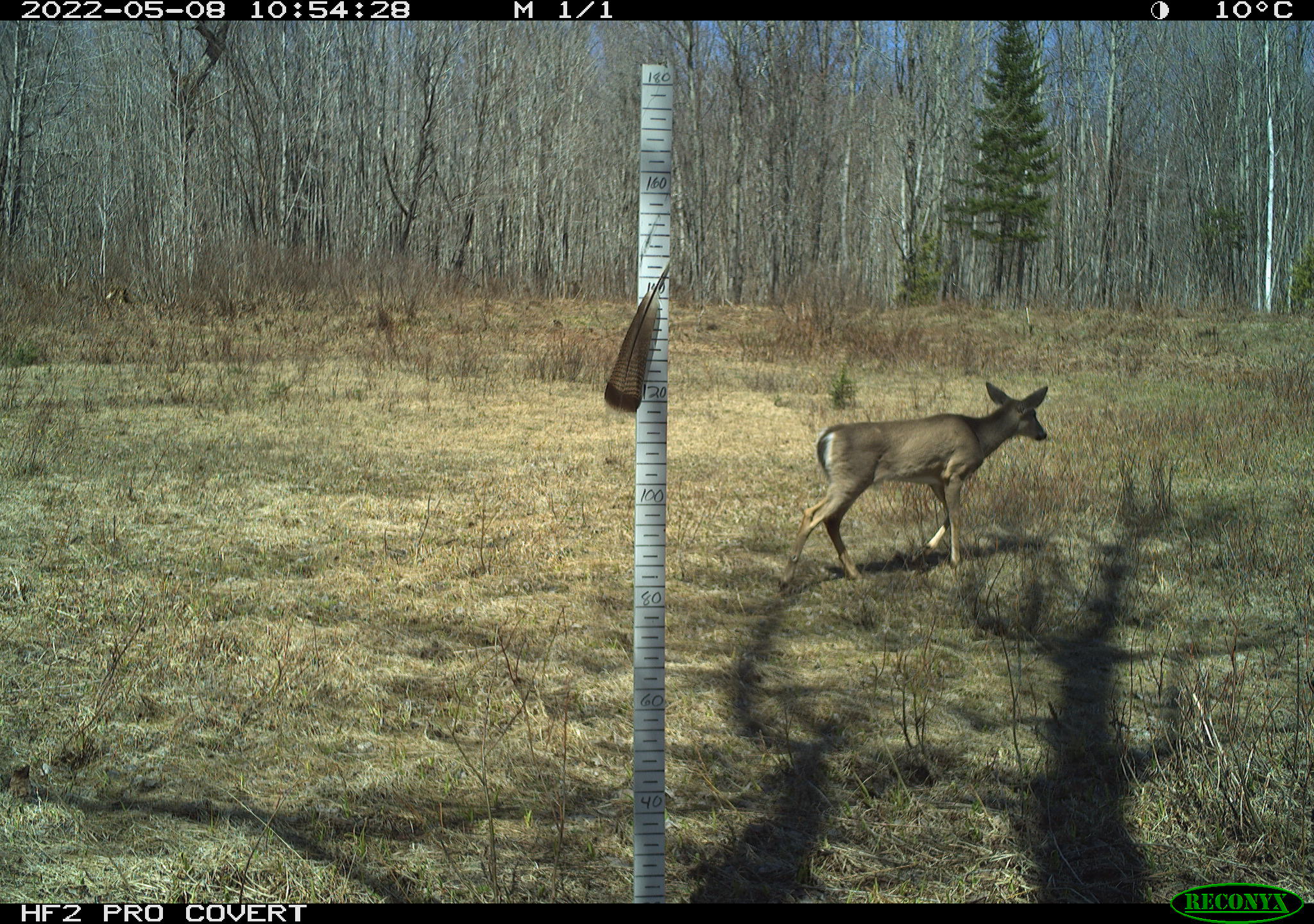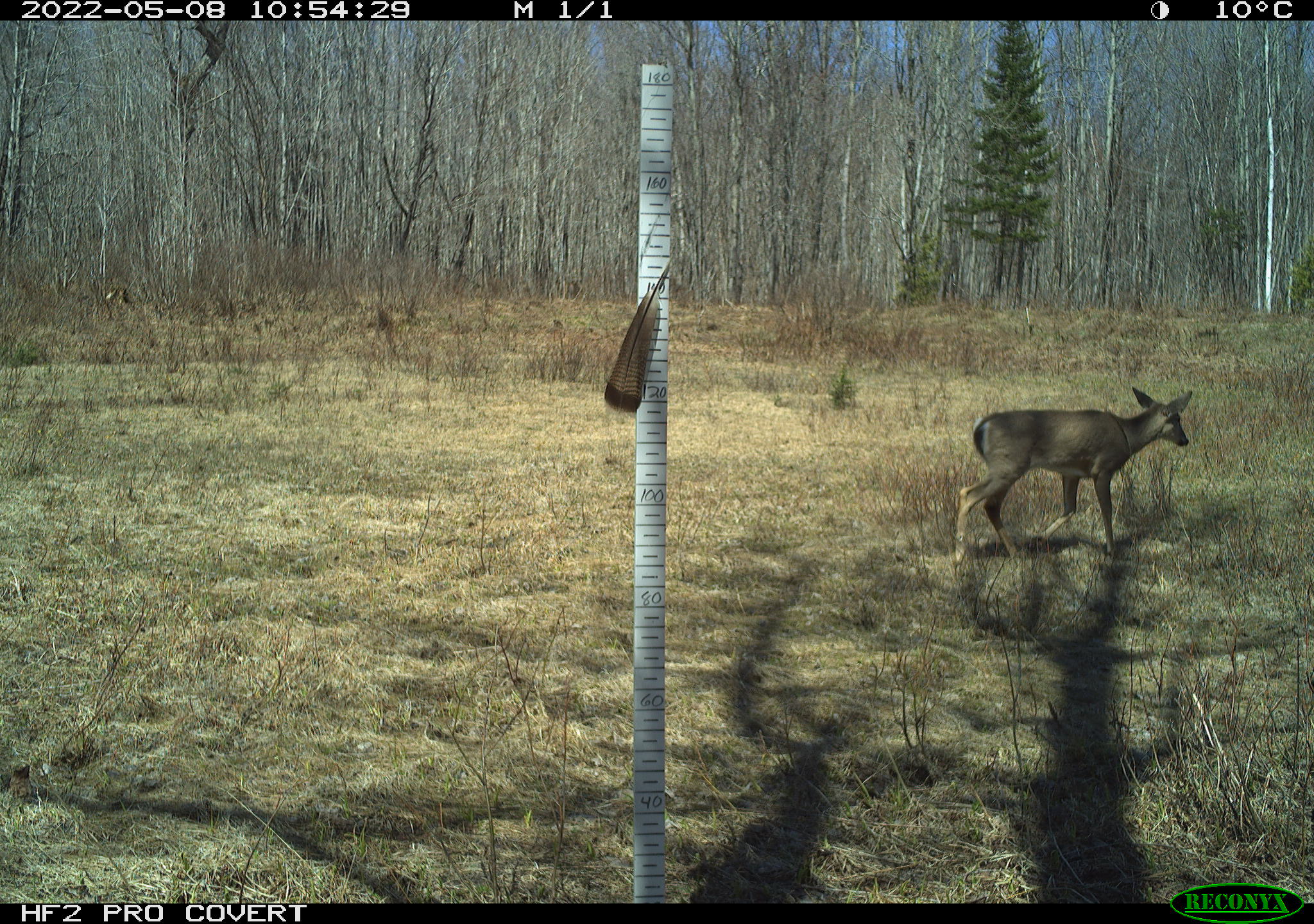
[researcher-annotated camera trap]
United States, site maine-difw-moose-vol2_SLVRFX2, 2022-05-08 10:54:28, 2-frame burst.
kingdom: Animalia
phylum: Chordata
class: Mammalia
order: Artiodactyla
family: Cervidae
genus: Odocoileus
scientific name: Odocoileus virginianus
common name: white-tailed deer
White-tailed deer (Odocoileus virginianus).